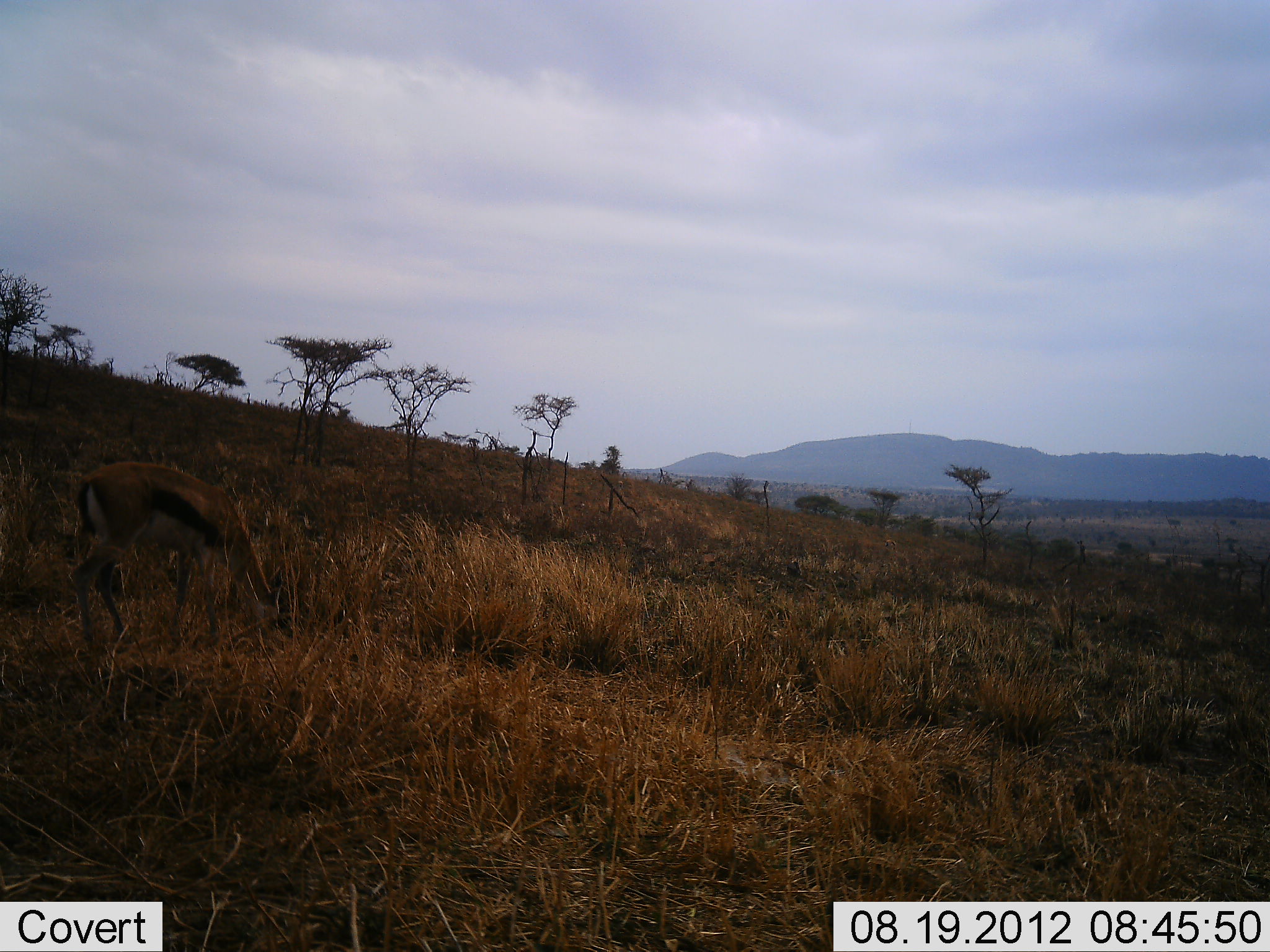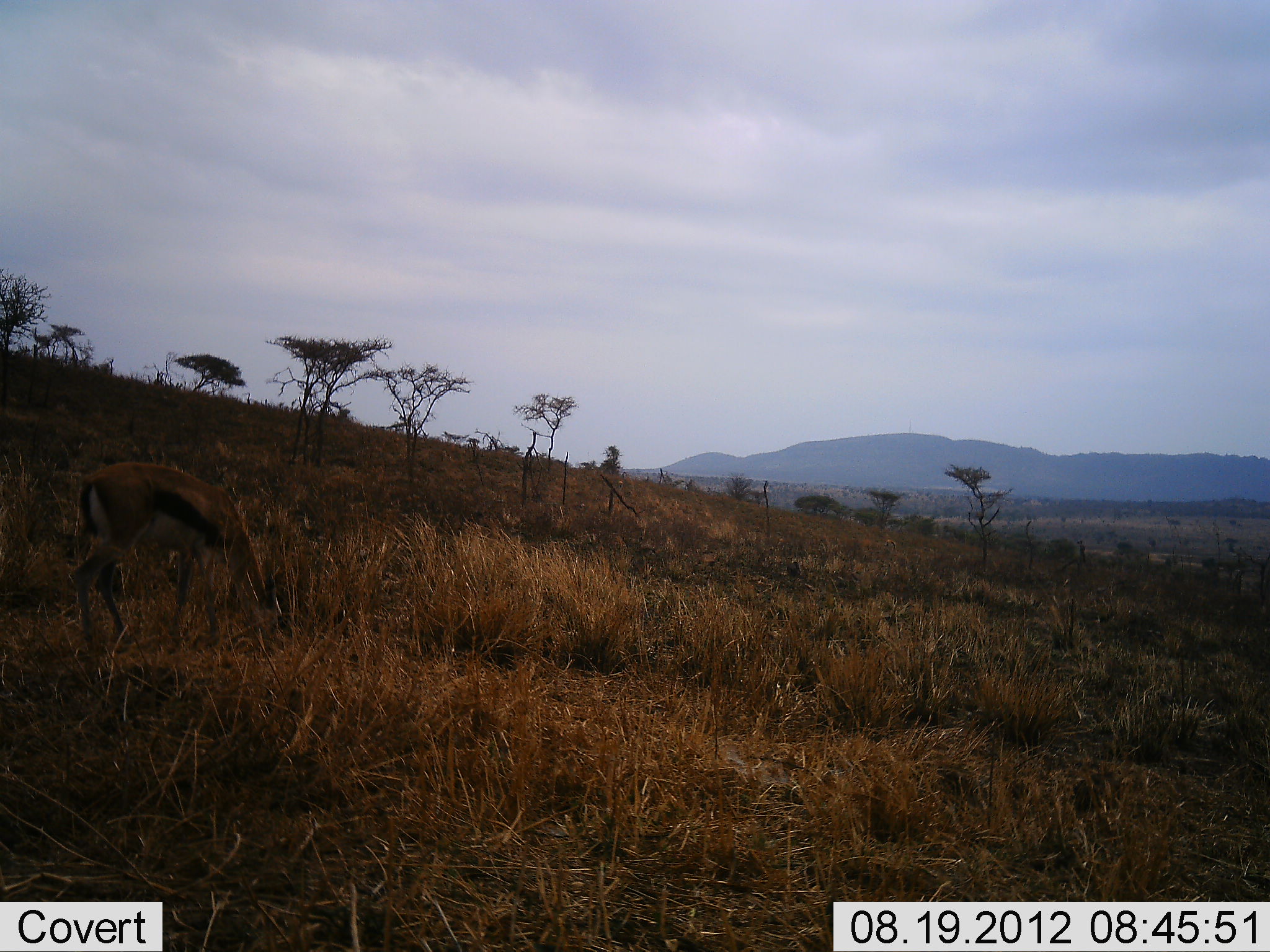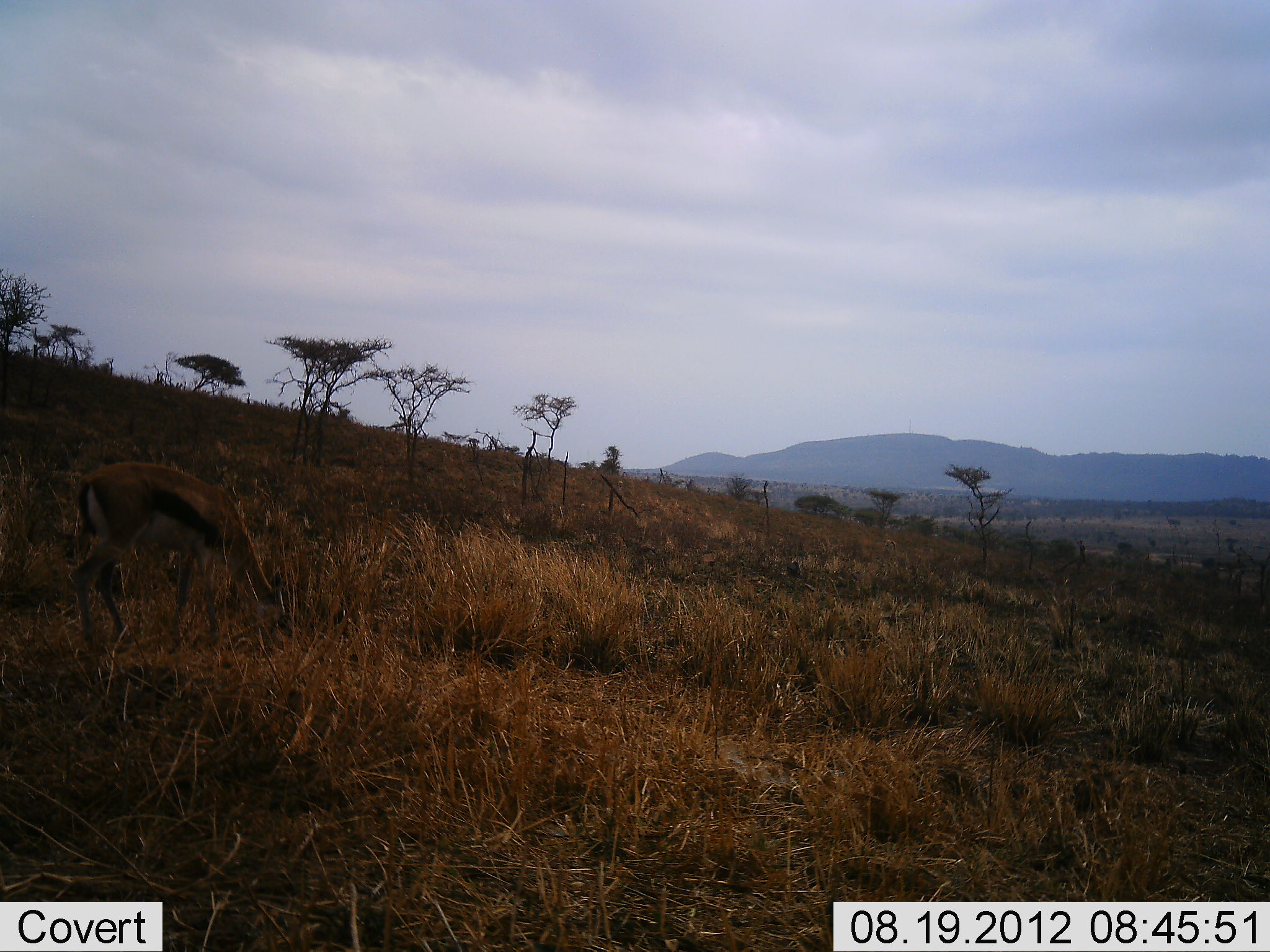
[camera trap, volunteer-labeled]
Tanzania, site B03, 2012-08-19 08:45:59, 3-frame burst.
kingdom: Animalia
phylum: Chordata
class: Mammalia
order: Artiodactyla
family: Bovidae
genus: Eudorcas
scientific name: Eudorcas thomsonii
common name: thomson's gazelle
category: gazellethomsons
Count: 1.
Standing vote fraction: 40%.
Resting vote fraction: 0%.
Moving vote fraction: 0%.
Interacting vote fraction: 0%.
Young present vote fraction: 0%.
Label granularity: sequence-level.